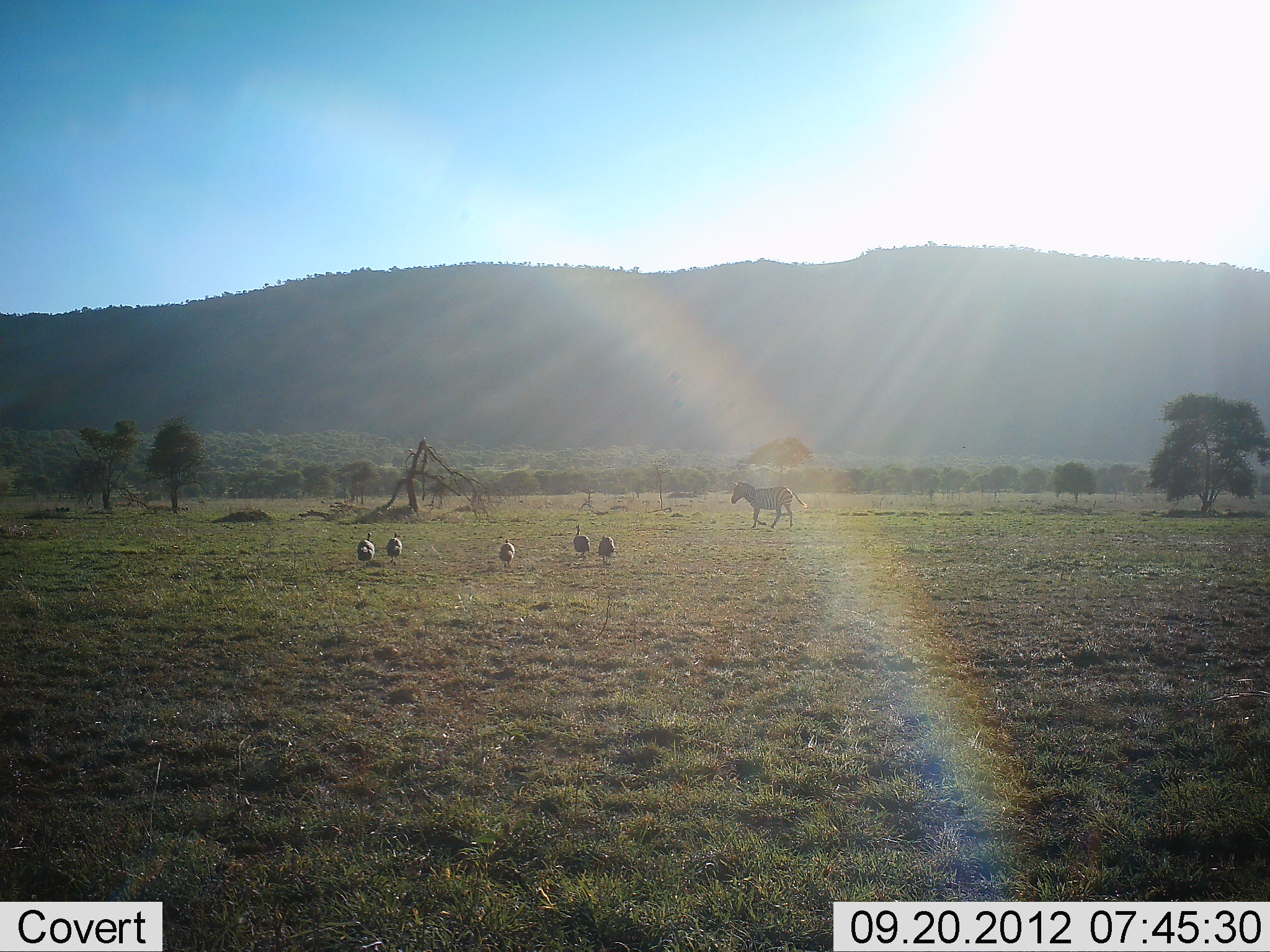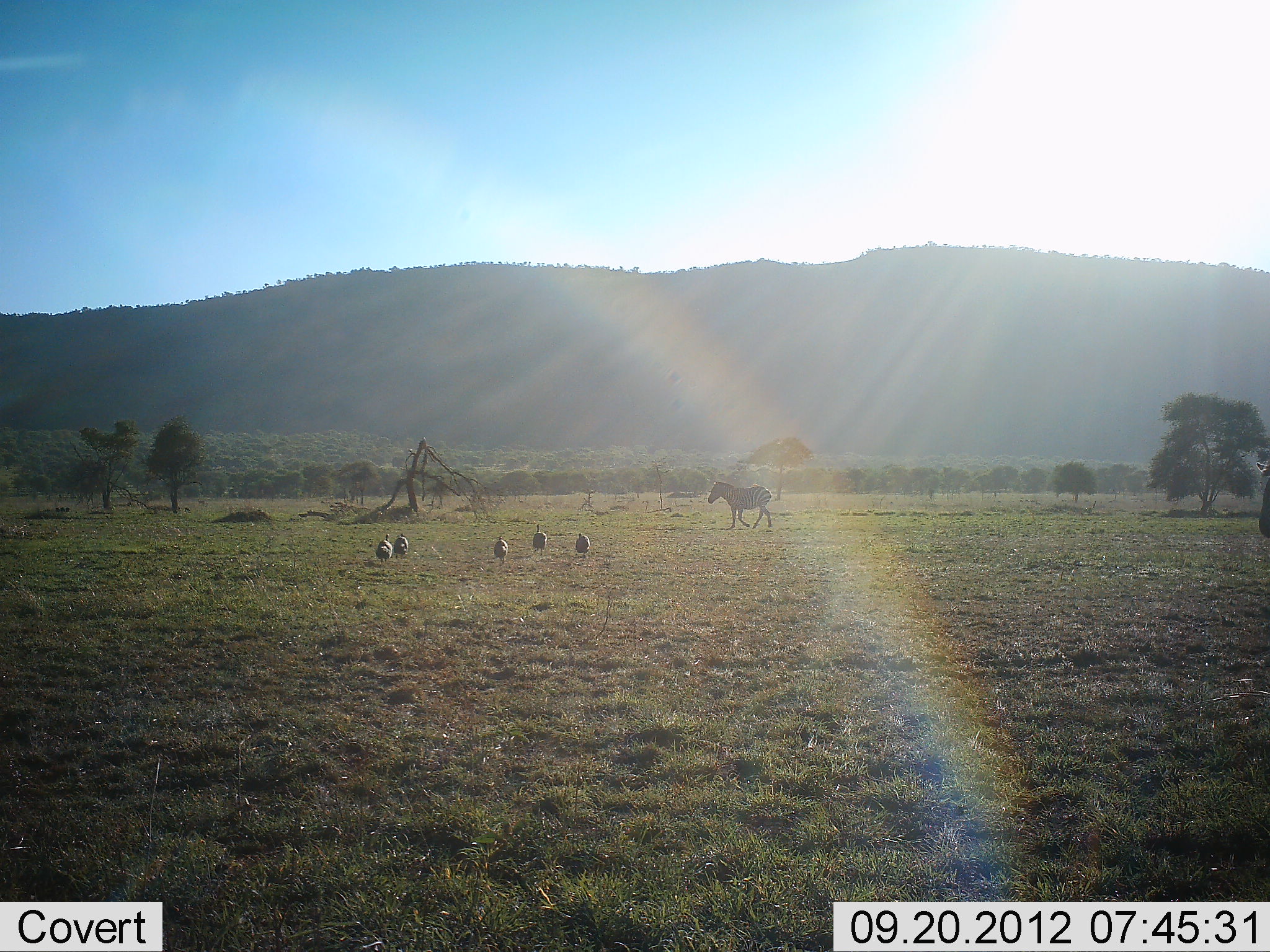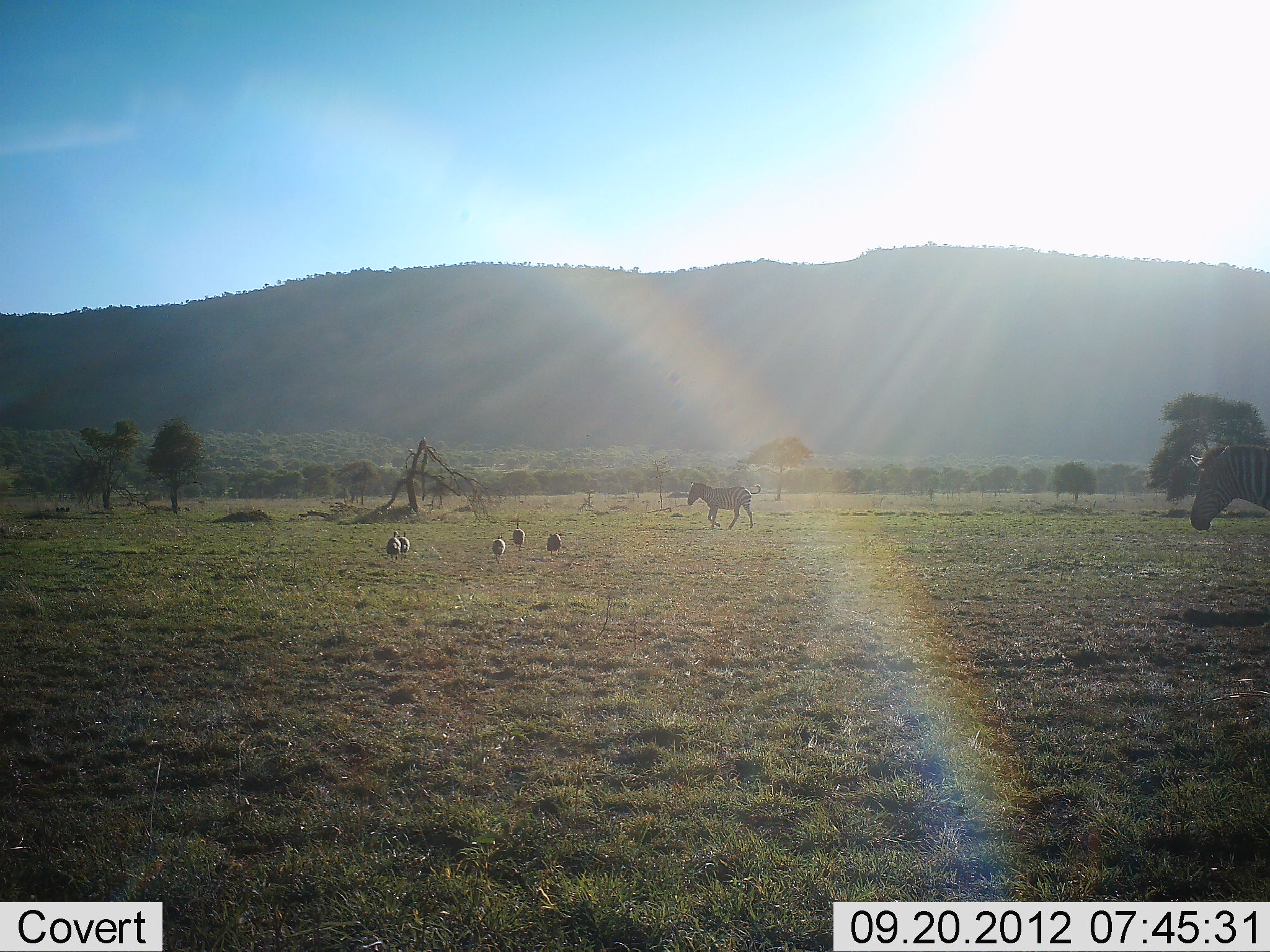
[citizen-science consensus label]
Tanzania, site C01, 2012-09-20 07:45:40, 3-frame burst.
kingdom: Animalia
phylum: Chordata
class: Aves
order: Galliformes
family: Numididae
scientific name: Numididae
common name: guinea fowl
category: guineafowl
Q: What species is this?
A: Guineafowl (guinea fowl) (Numididae).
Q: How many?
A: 5.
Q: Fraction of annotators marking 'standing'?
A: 0%.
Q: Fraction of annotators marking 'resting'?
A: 0%.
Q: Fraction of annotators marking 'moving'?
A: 100%.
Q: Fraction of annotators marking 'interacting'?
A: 0%.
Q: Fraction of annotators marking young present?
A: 0%.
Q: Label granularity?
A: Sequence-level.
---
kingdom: Animalia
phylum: Chordata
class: Mammalia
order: Perissodactyla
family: Equidae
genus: Equus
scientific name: Equus quagga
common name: plains zebra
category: zebra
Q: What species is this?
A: Zebra (plains zebra) (Equus quagga).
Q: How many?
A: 2.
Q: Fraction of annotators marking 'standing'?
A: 0%.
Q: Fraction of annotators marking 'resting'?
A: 0%.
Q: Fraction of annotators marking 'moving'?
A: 100%.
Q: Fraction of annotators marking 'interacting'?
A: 0%.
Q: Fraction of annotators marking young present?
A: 0%.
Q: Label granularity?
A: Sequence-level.